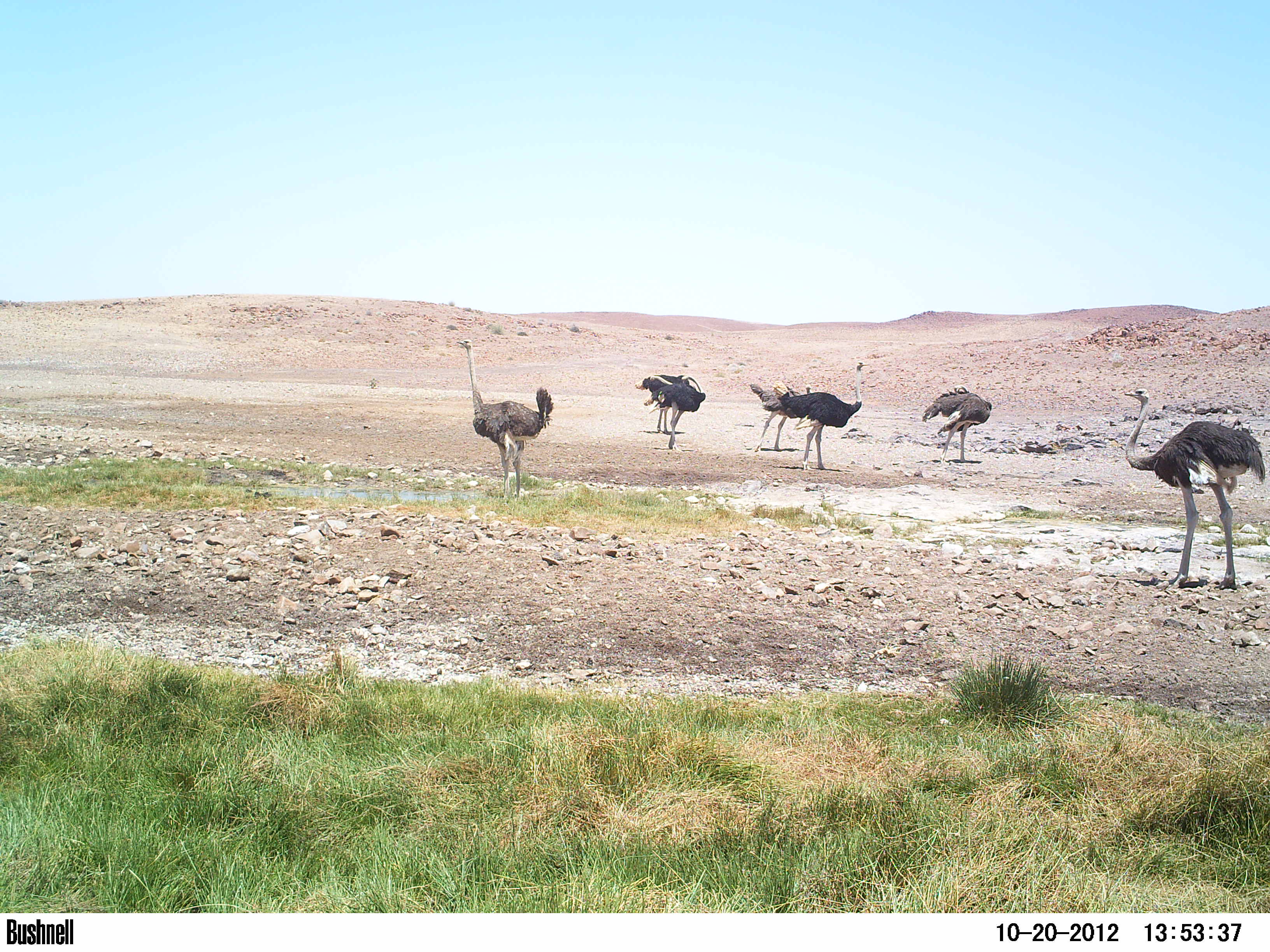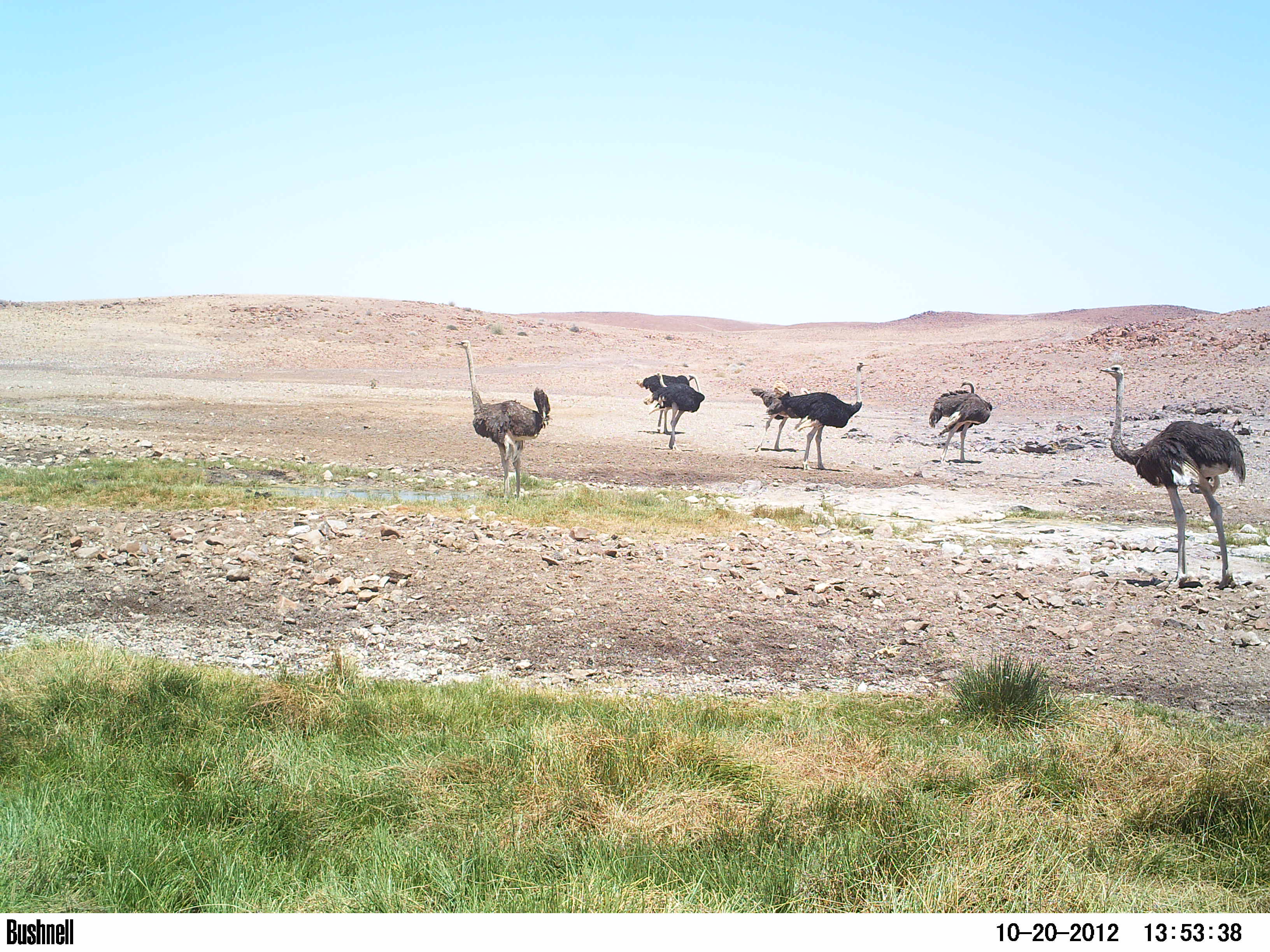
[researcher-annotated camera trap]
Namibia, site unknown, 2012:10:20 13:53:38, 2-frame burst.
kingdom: Animalia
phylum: Chordata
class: Aves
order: Struthioniformes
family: Struthionidae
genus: Struthio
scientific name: Struthio camelus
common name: common ostrich